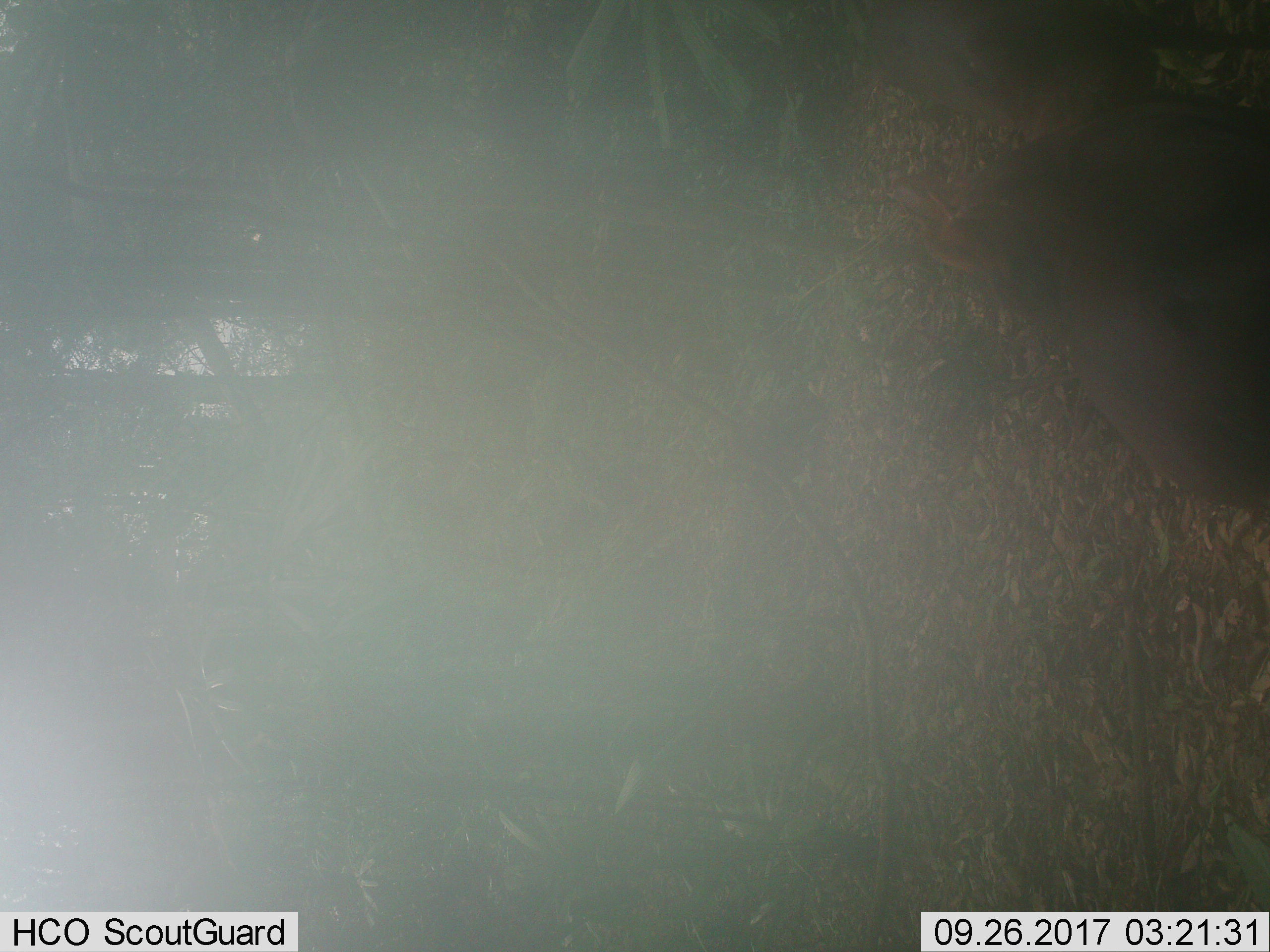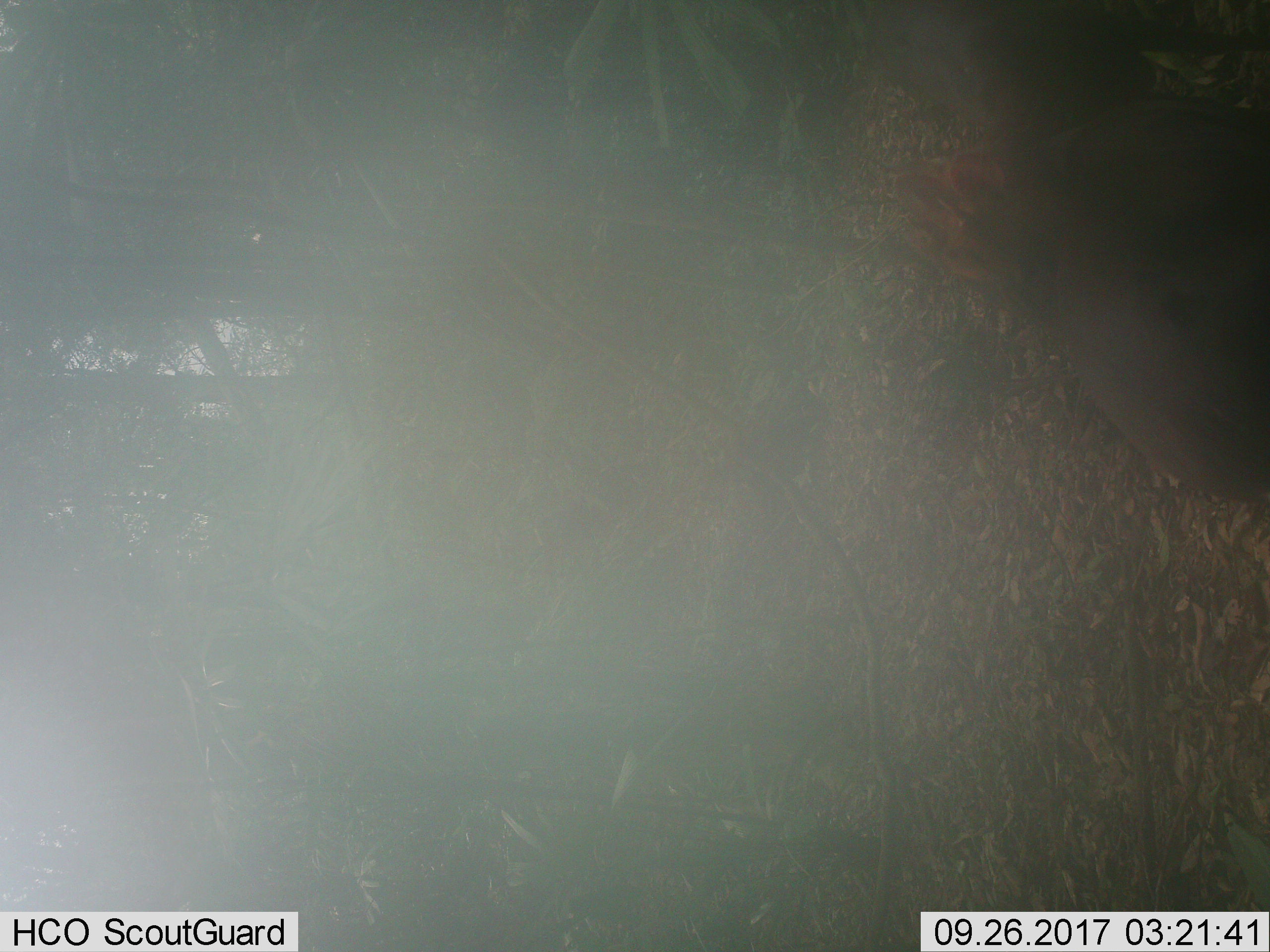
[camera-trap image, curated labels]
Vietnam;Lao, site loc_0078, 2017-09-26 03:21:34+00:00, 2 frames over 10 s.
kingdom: Animalia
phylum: Chordata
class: Mammalia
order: Artiodactyla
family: Cervidae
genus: Muntiacus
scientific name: Muntiacus rooseveltorum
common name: roosevelt's muntjac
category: roosevelts muntjac group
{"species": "roosevelts muntjac group (roosevelt's muntjac) (Muntiacus rooseveltorum)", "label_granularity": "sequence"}